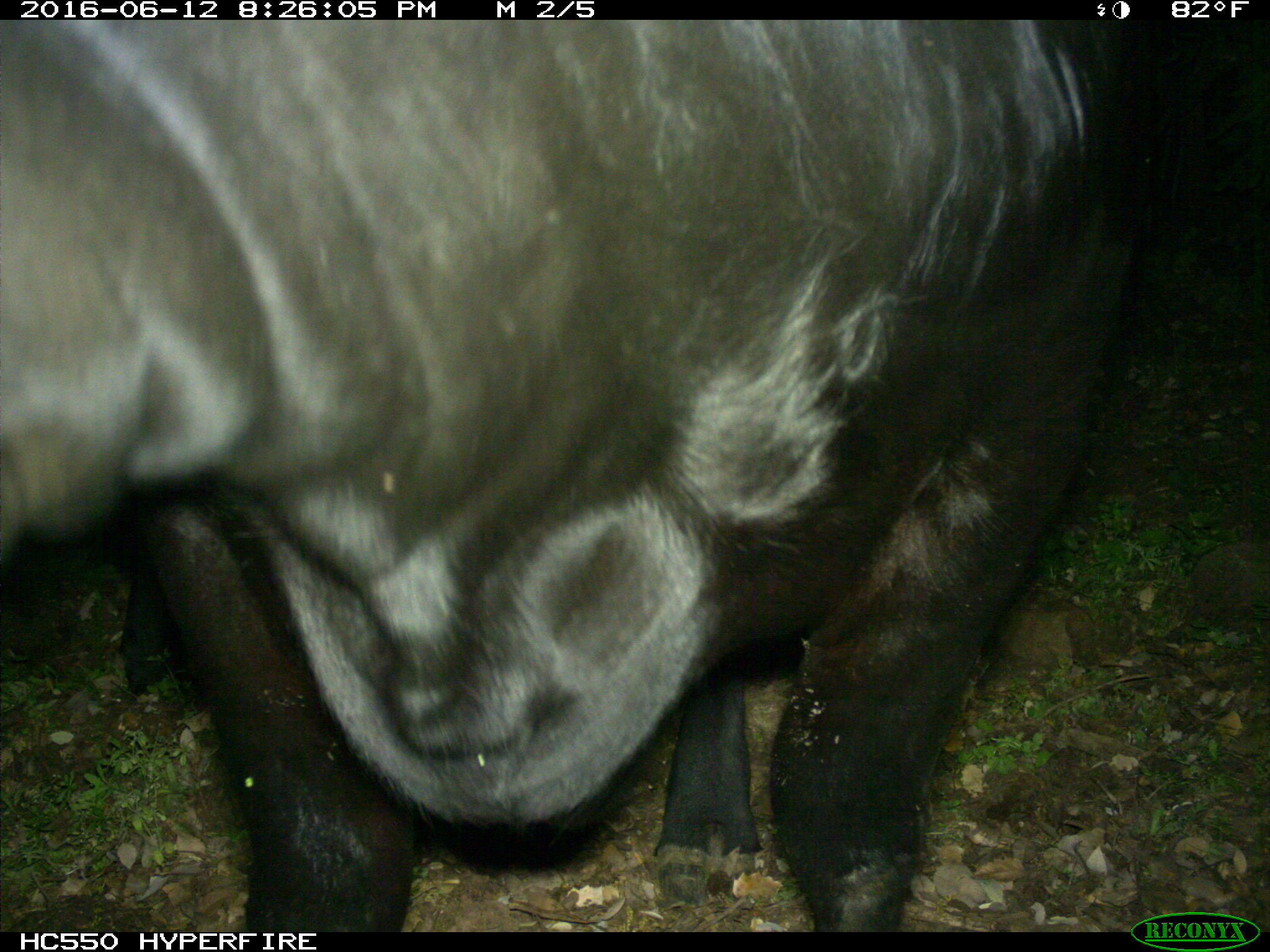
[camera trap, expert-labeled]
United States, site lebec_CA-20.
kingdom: Animalia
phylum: Chordata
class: Mammalia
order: Artiodactyla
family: Bovidae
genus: Bos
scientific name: Bos taurus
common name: domestic cow